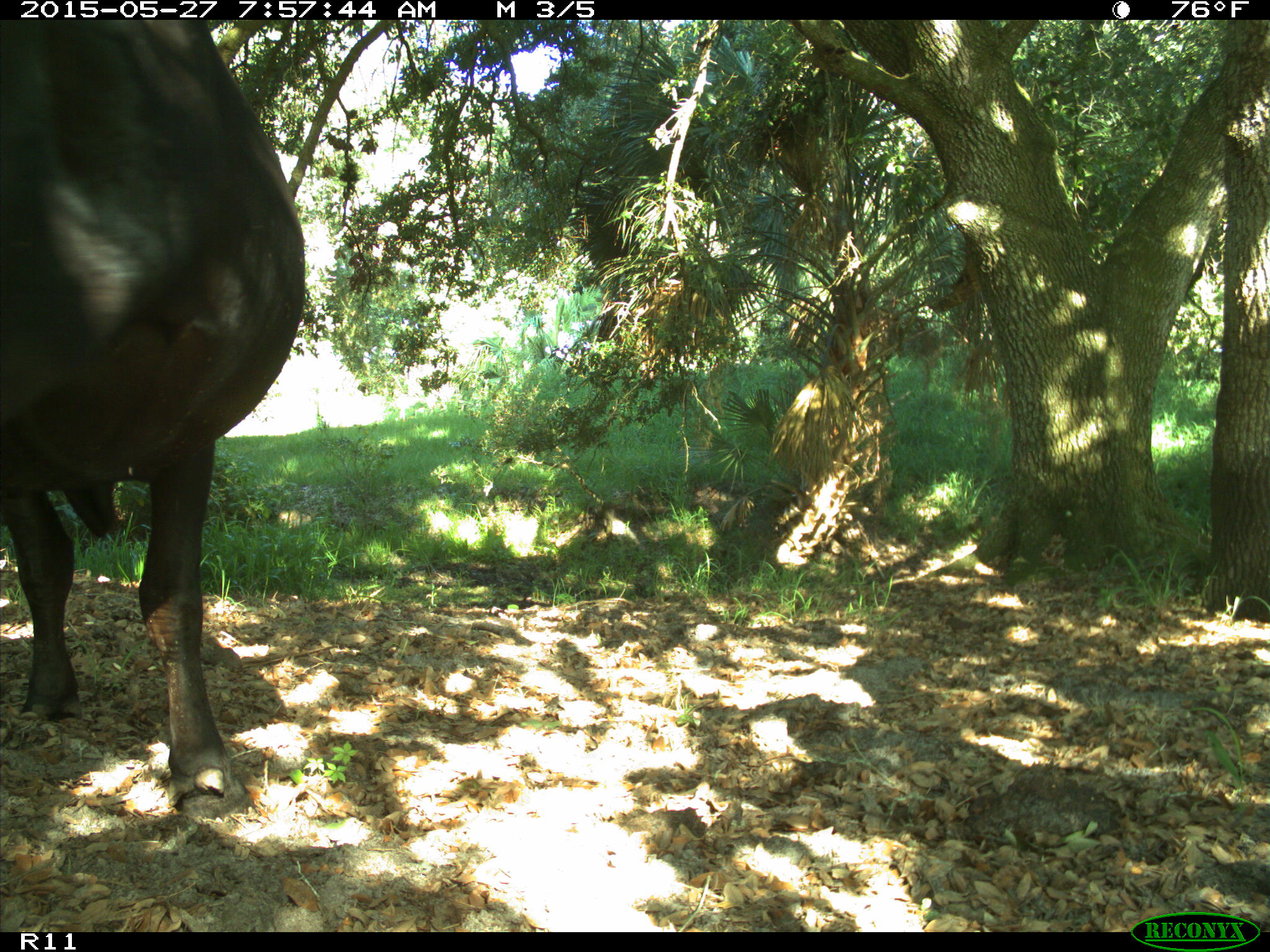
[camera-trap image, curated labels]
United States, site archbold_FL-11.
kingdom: Animalia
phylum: Chordata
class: Mammalia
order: Artiodactyla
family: Bovidae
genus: Bos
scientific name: Bos taurus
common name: domestic cow